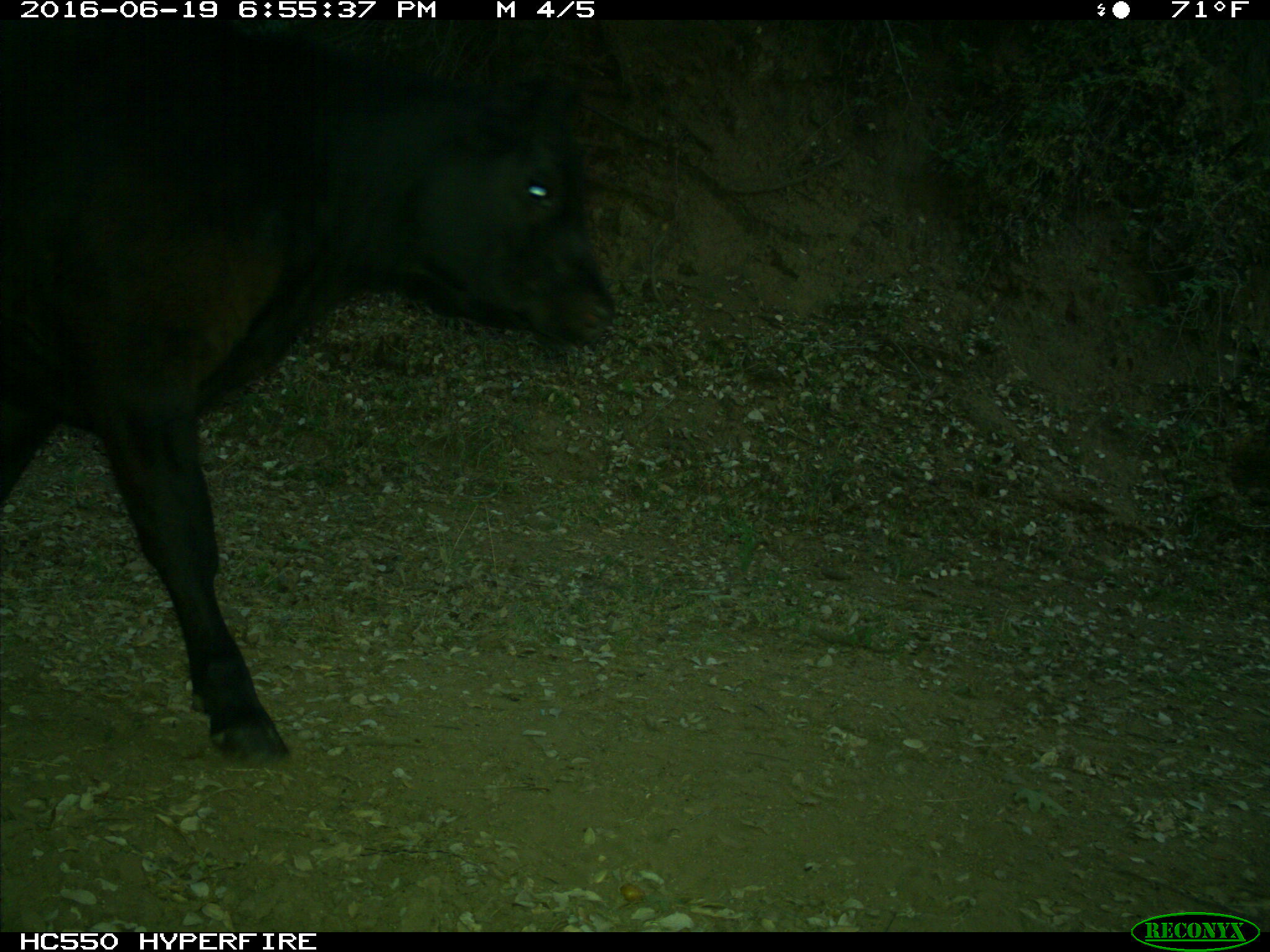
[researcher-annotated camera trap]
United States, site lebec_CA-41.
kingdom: Animalia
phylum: Chordata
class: Mammalia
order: Artiodactyla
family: Bovidae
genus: Bos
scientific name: Bos taurus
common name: domestic cow